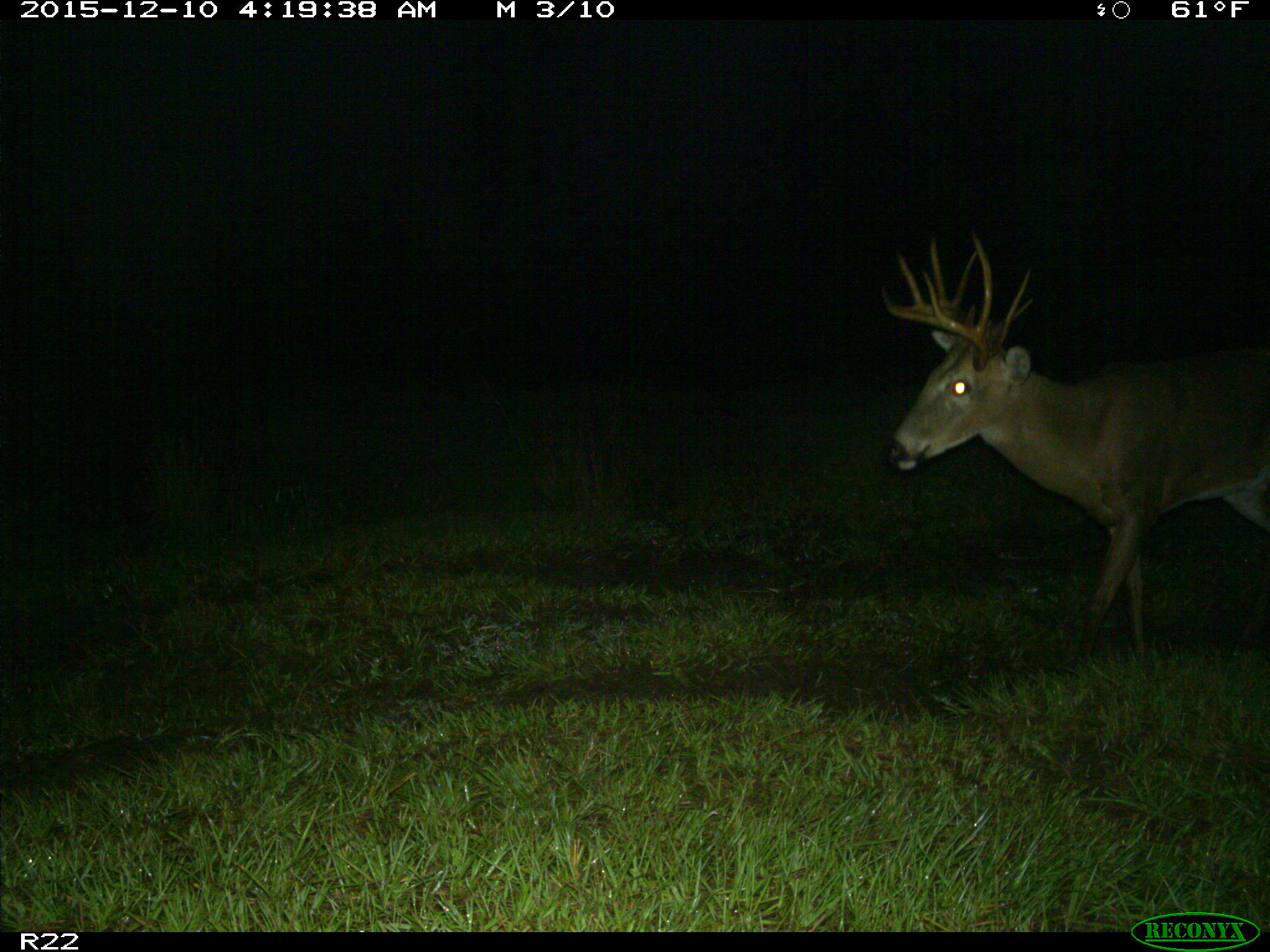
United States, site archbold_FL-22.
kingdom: Animalia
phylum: Chordata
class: Mammalia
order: Artiodactyla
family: Cervidae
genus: Odocoileus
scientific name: Odocoileus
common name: deer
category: unidentified deer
Unidentified deer (deer) (Odocoileus).